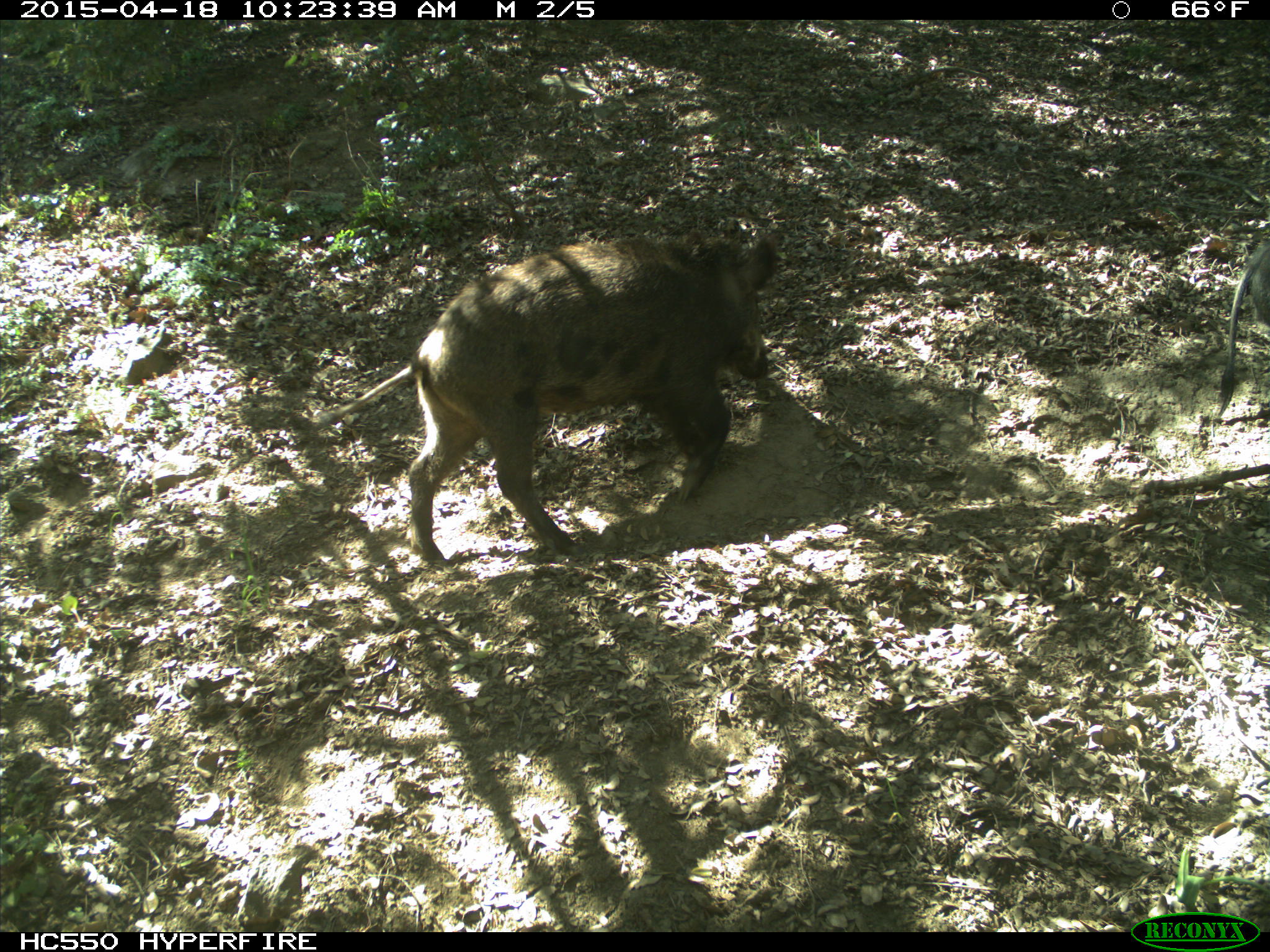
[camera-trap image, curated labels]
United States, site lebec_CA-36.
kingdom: Animalia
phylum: Chordata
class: Mammalia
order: Artiodactyla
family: Suidae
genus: Sus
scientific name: Sus scrofa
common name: wild boar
Sus scrofa (wild boar).